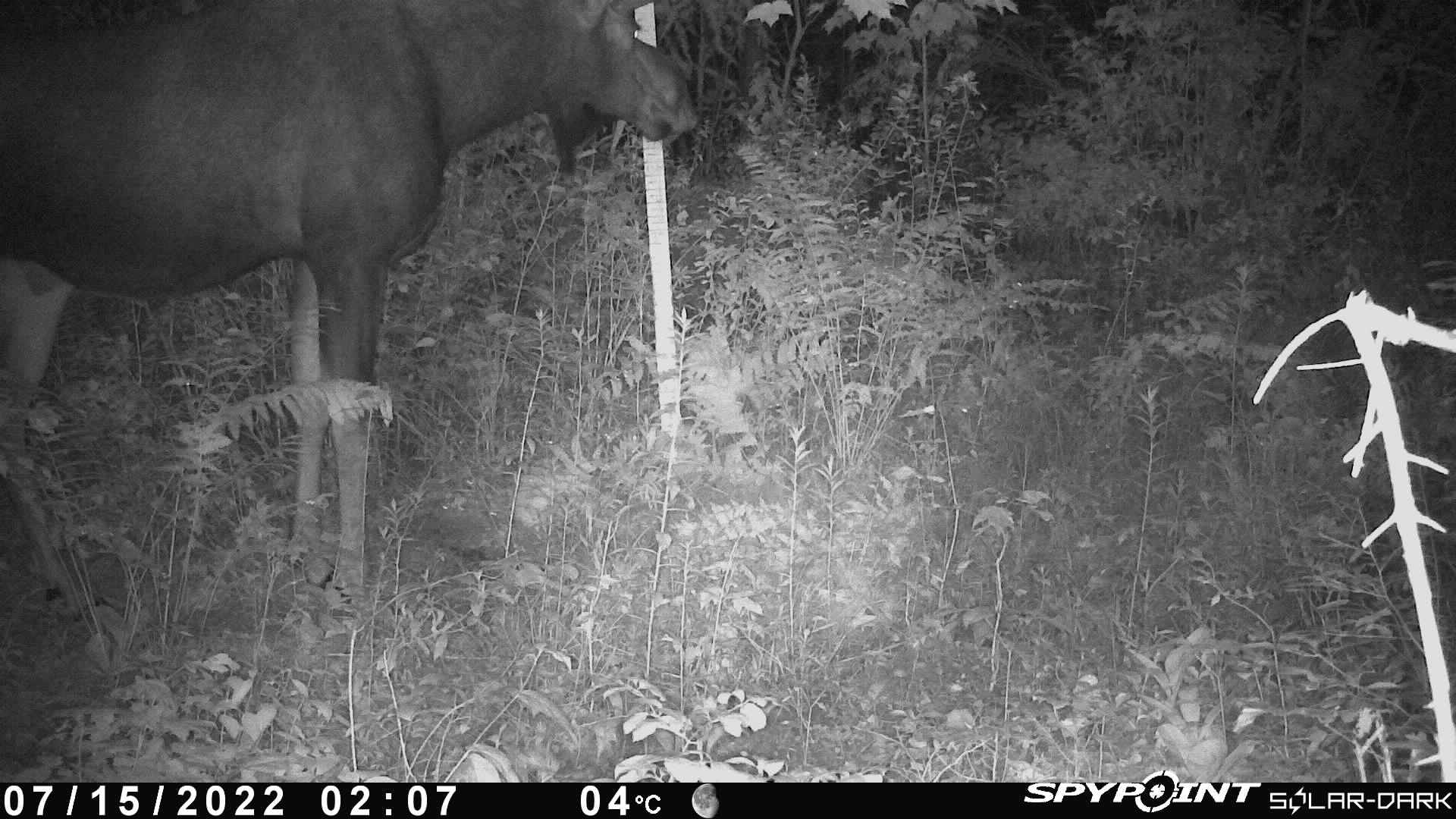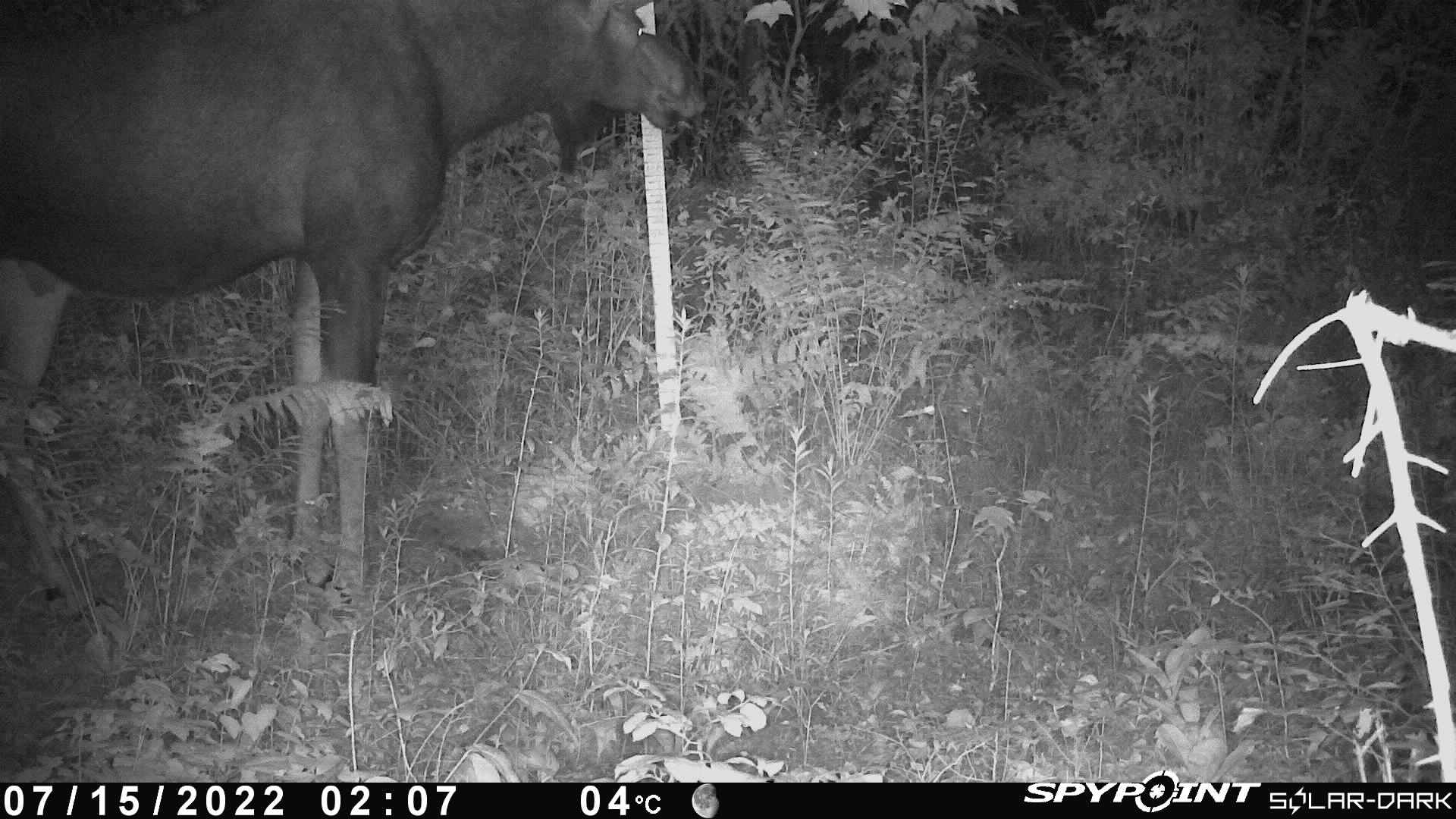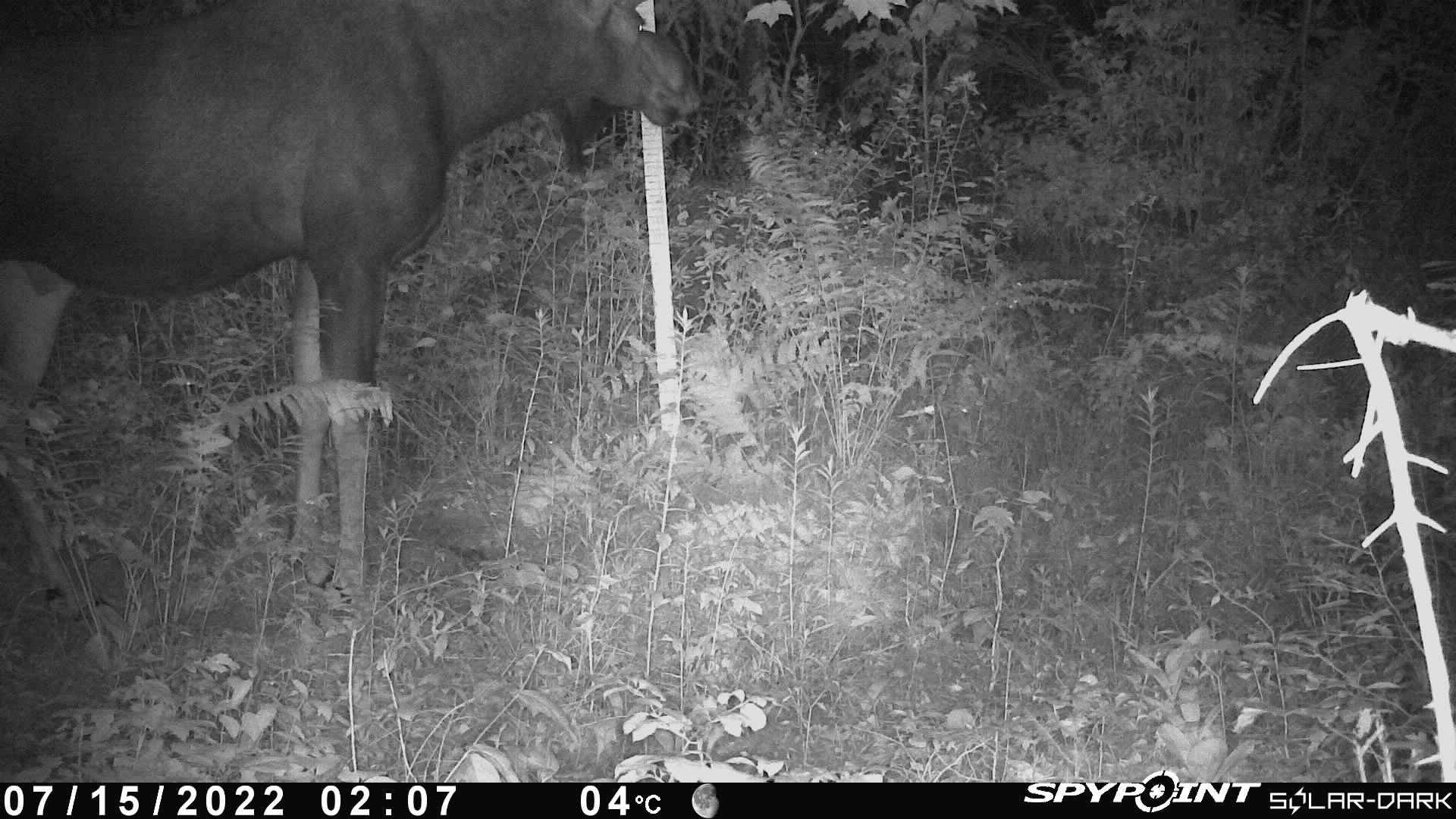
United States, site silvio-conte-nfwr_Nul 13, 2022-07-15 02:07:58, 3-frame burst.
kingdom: Animalia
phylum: Chordata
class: Mammalia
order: Artiodactyla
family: Cervidae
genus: Alces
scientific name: Alces alces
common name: moose